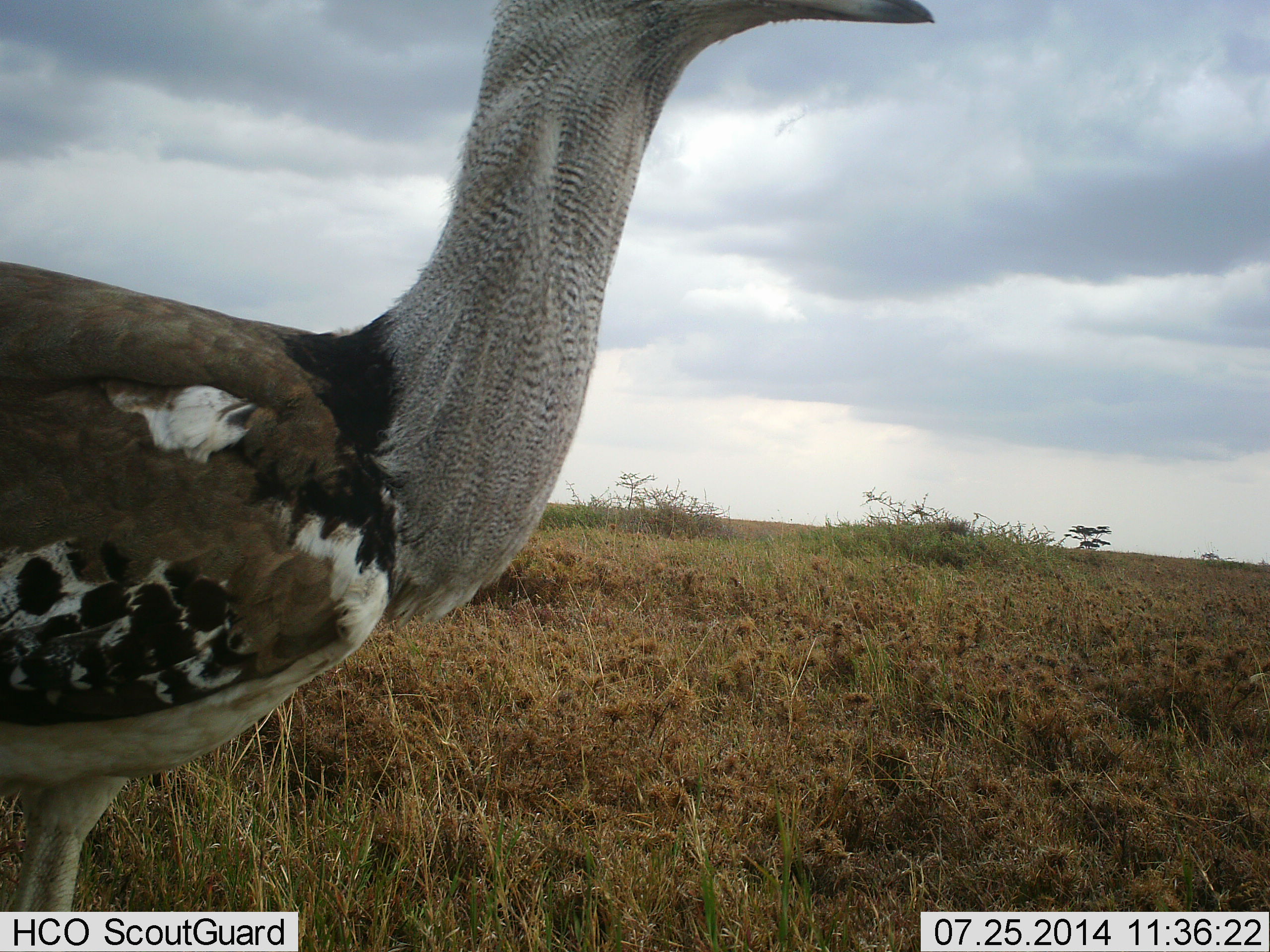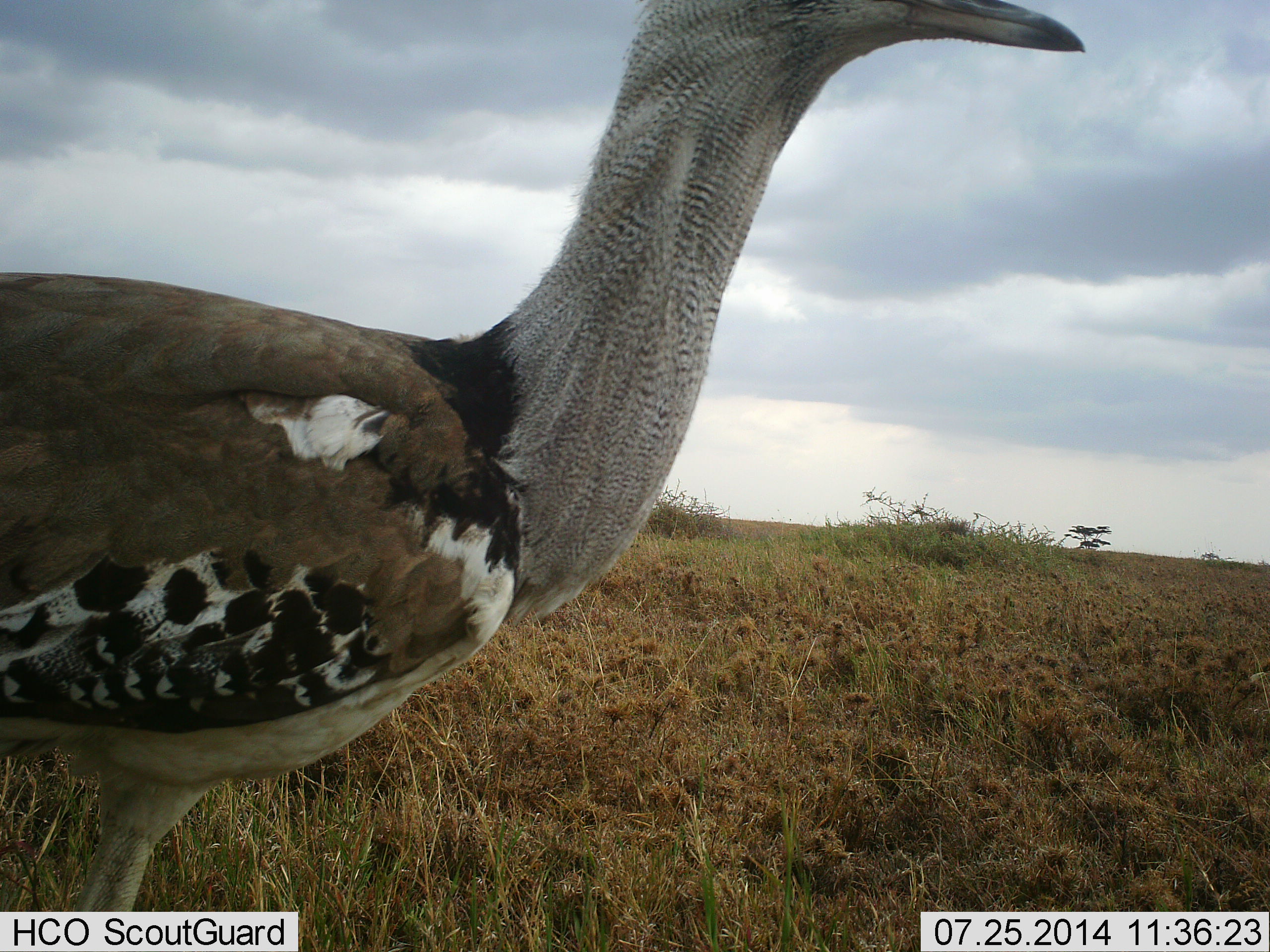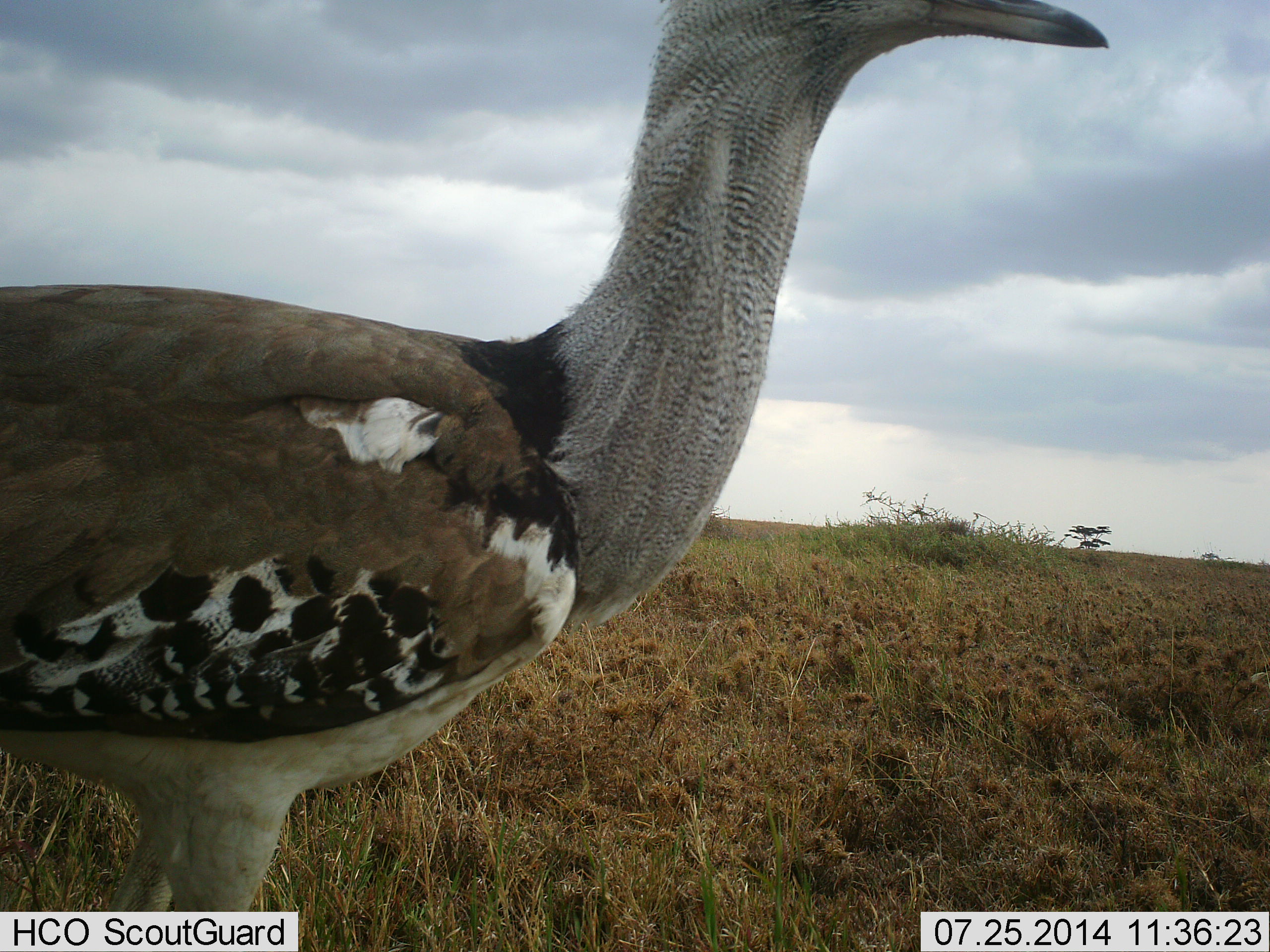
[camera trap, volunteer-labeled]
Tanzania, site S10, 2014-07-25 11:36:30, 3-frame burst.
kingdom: Animalia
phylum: Chordata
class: Aves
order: Otidiformes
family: Otididae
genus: Ardeotis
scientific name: Ardeotis kori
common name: kori bustard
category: koribustard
Koribustard (kori bustard) (Ardeotis kori), count 1. Behavior (volunteer vote fractions): standing 70%, resting 0%, moving 30%, interacting 0%. Young present (vote fraction): 0%. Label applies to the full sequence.